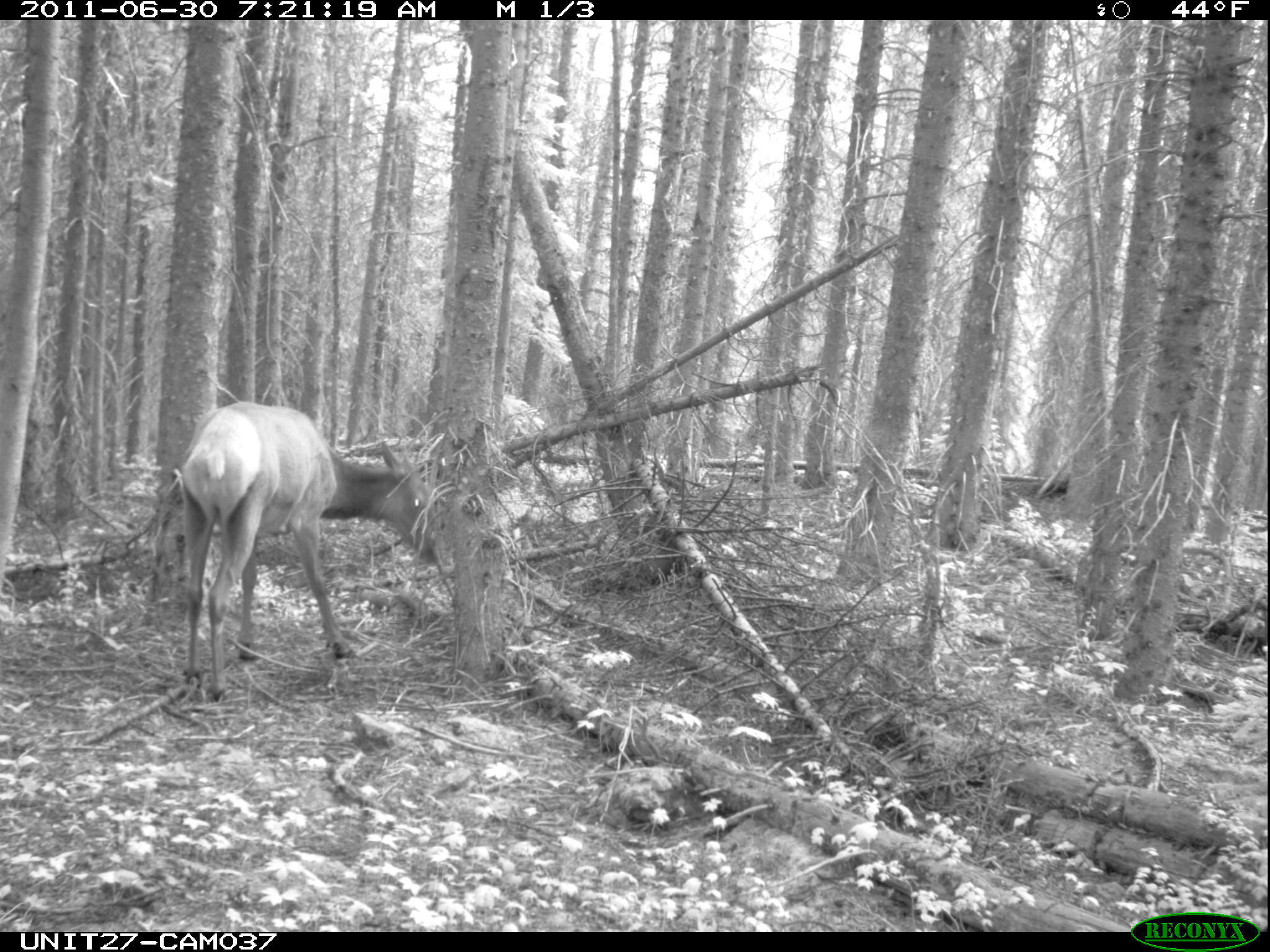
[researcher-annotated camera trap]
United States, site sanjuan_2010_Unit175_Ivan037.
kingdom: Animalia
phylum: Chordata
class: Mammalia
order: Artiodactyla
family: Cervidae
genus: Cervus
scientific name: Cervus elaphus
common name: red deer